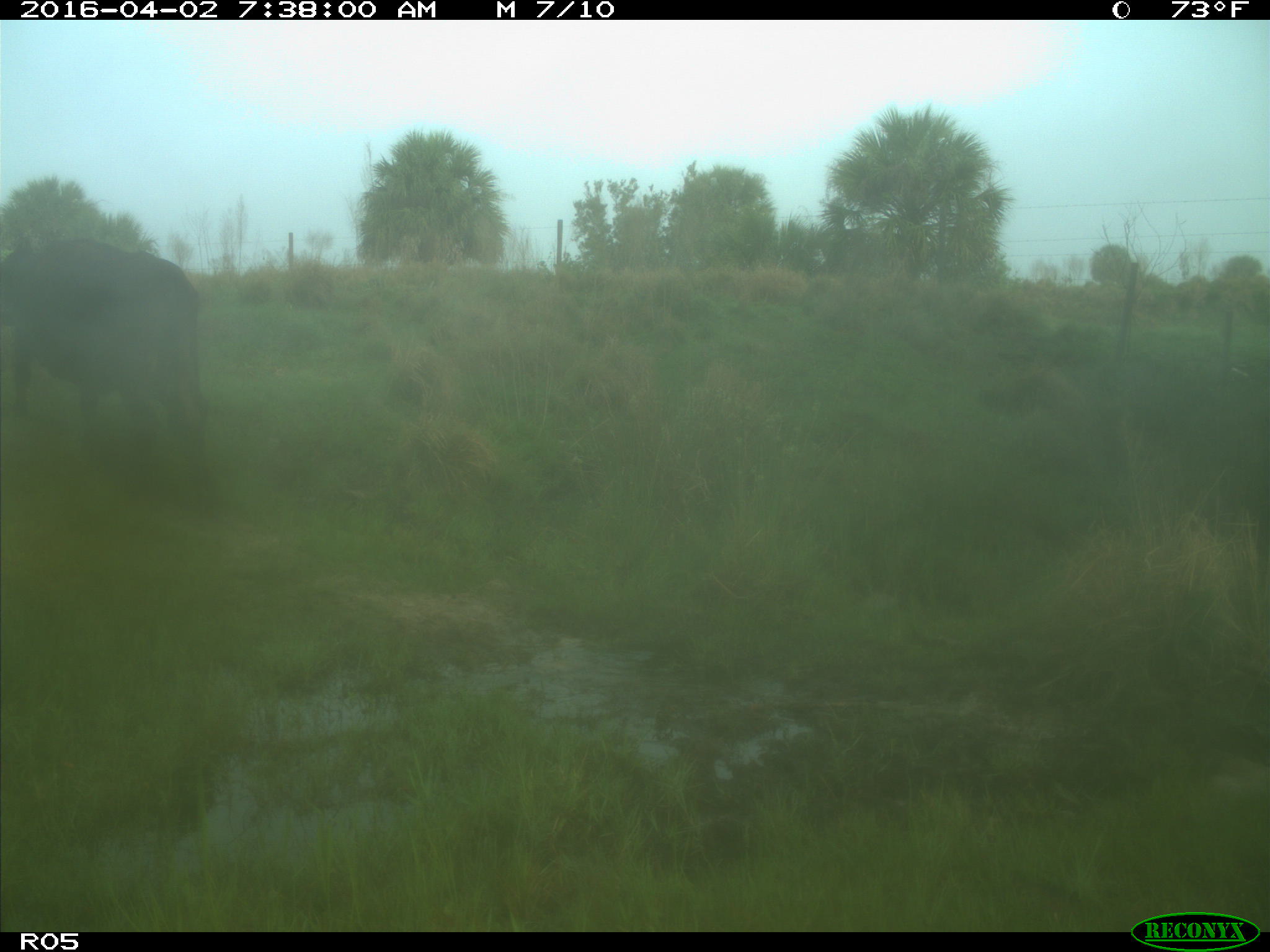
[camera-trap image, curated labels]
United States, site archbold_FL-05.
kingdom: Animalia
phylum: Chordata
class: Mammalia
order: Artiodactyla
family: Bovidae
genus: Bos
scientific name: Bos taurus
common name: domestic cow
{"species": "Bos taurus (domestic cow)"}